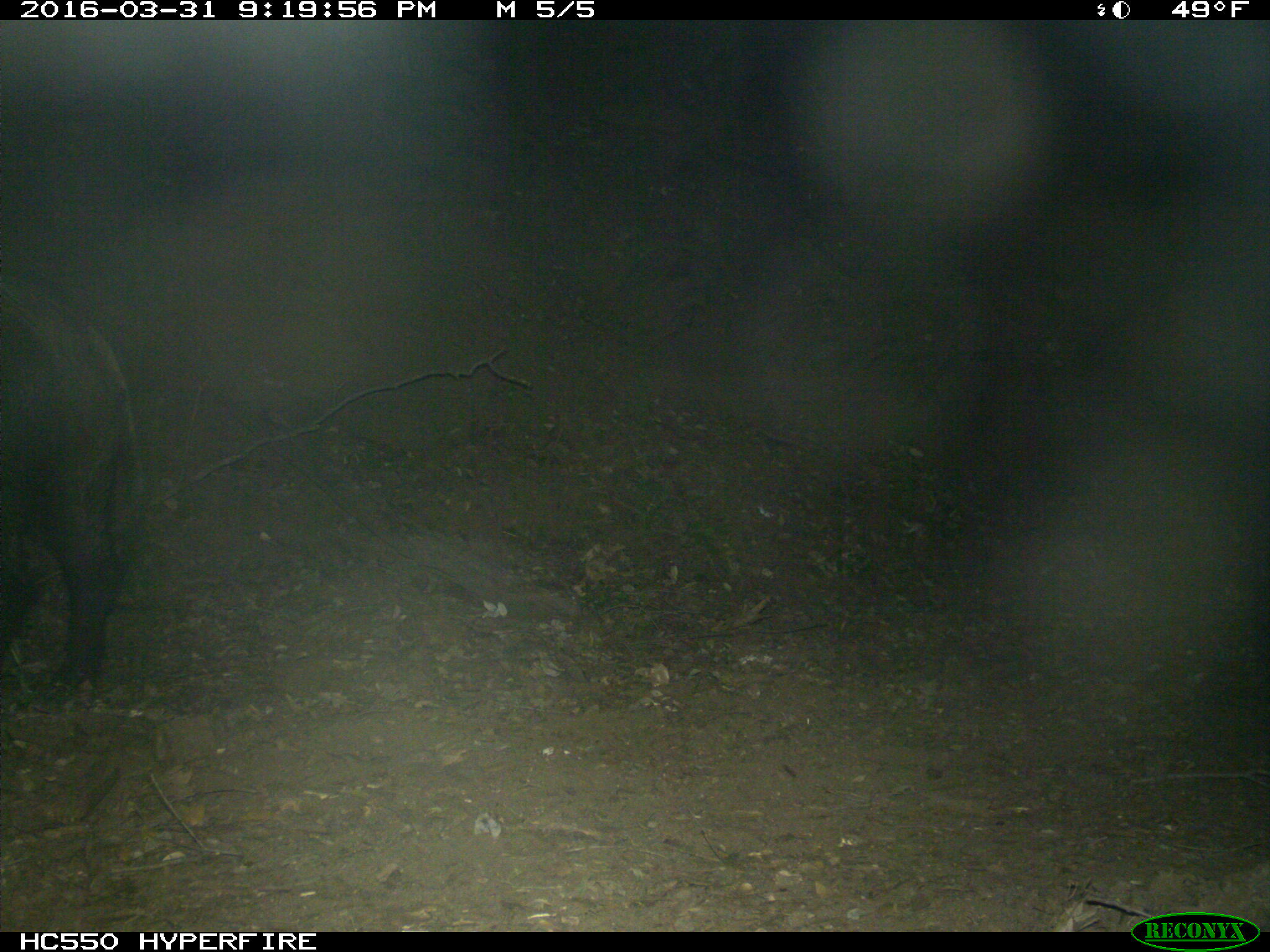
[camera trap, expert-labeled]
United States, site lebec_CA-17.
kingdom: Animalia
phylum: Chordata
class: Mammalia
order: Artiodactyla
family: Suidae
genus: Sus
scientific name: Sus scrofa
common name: wild boar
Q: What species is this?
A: Sus scrofa (wild boar).